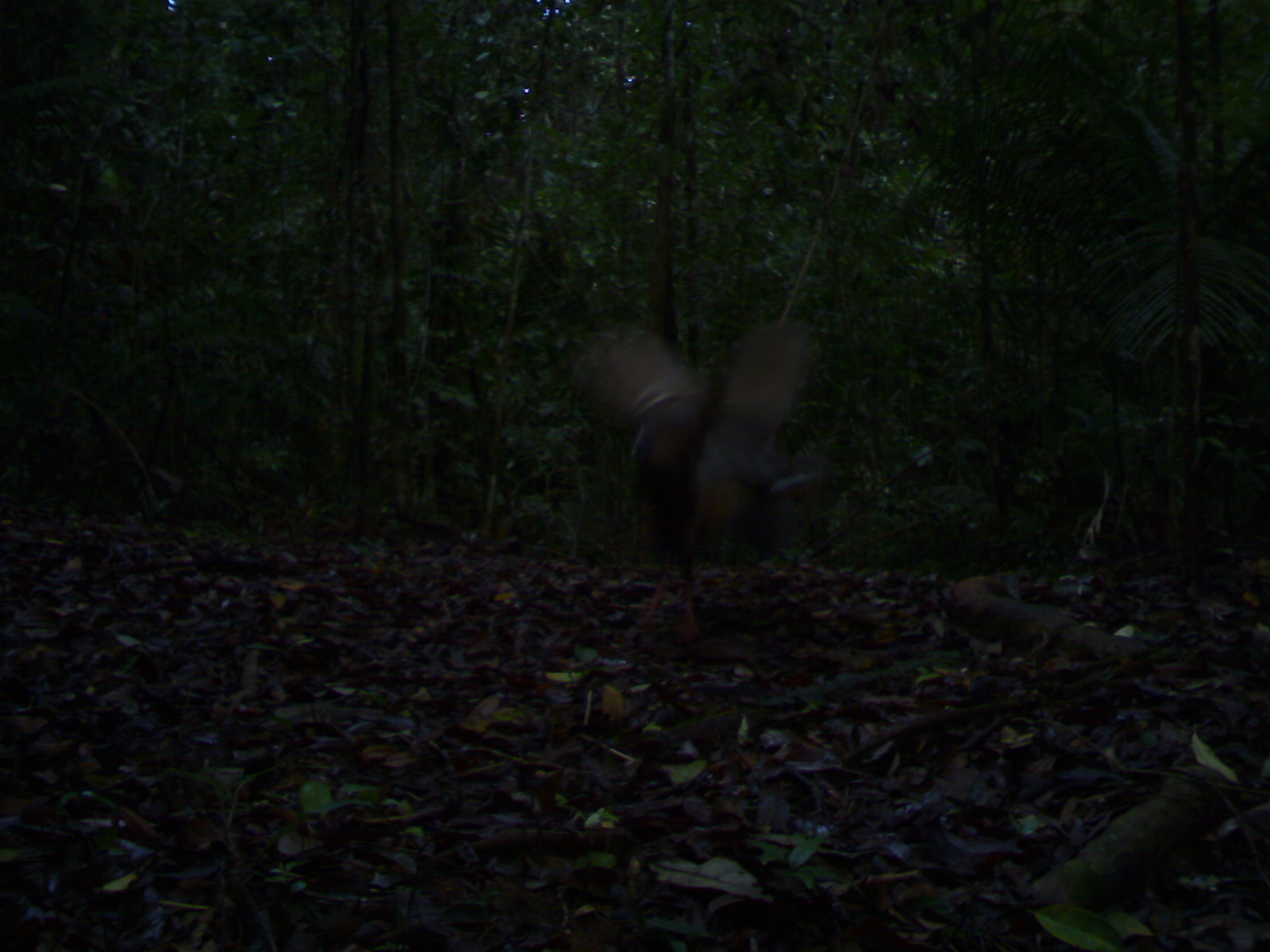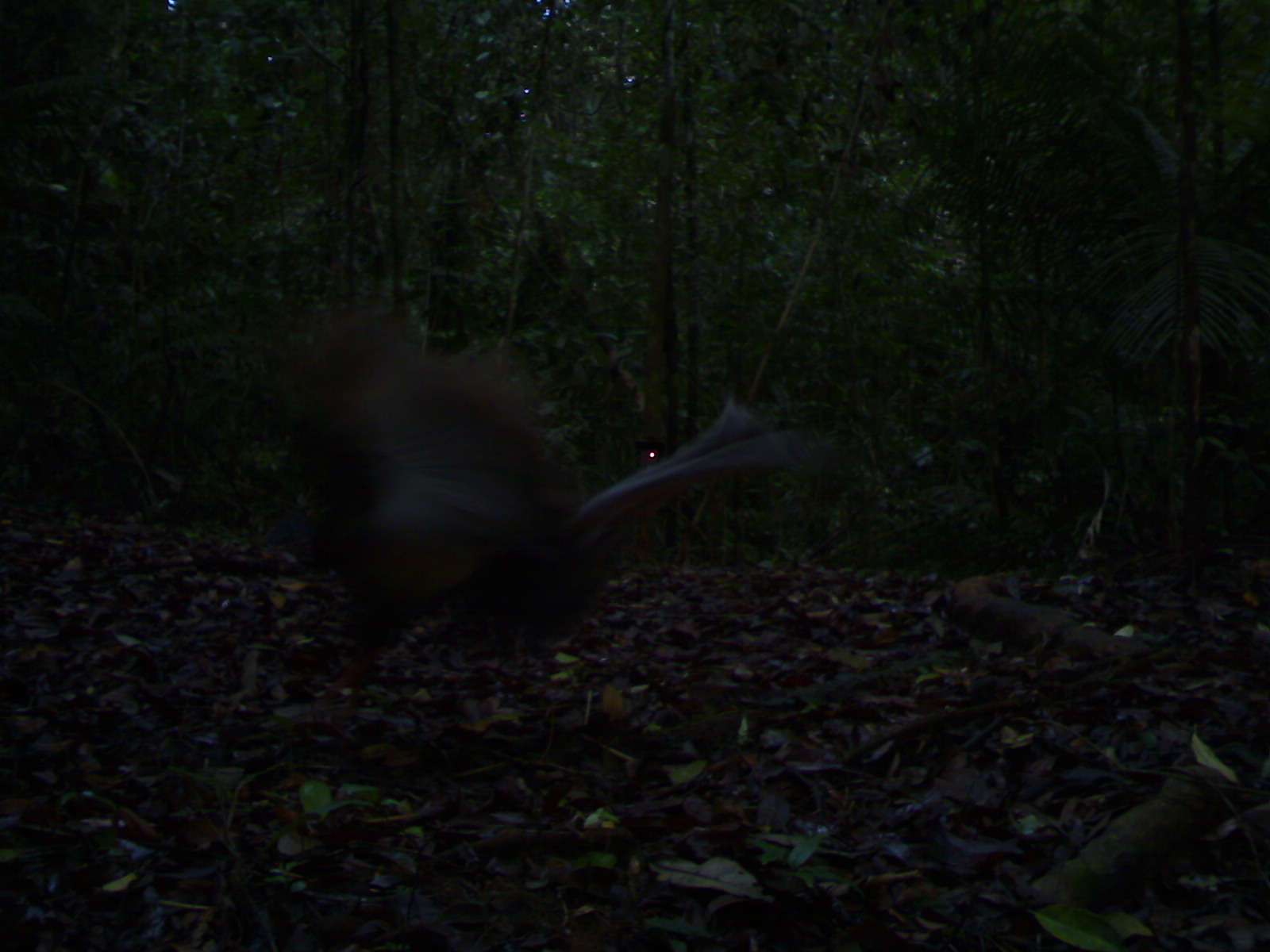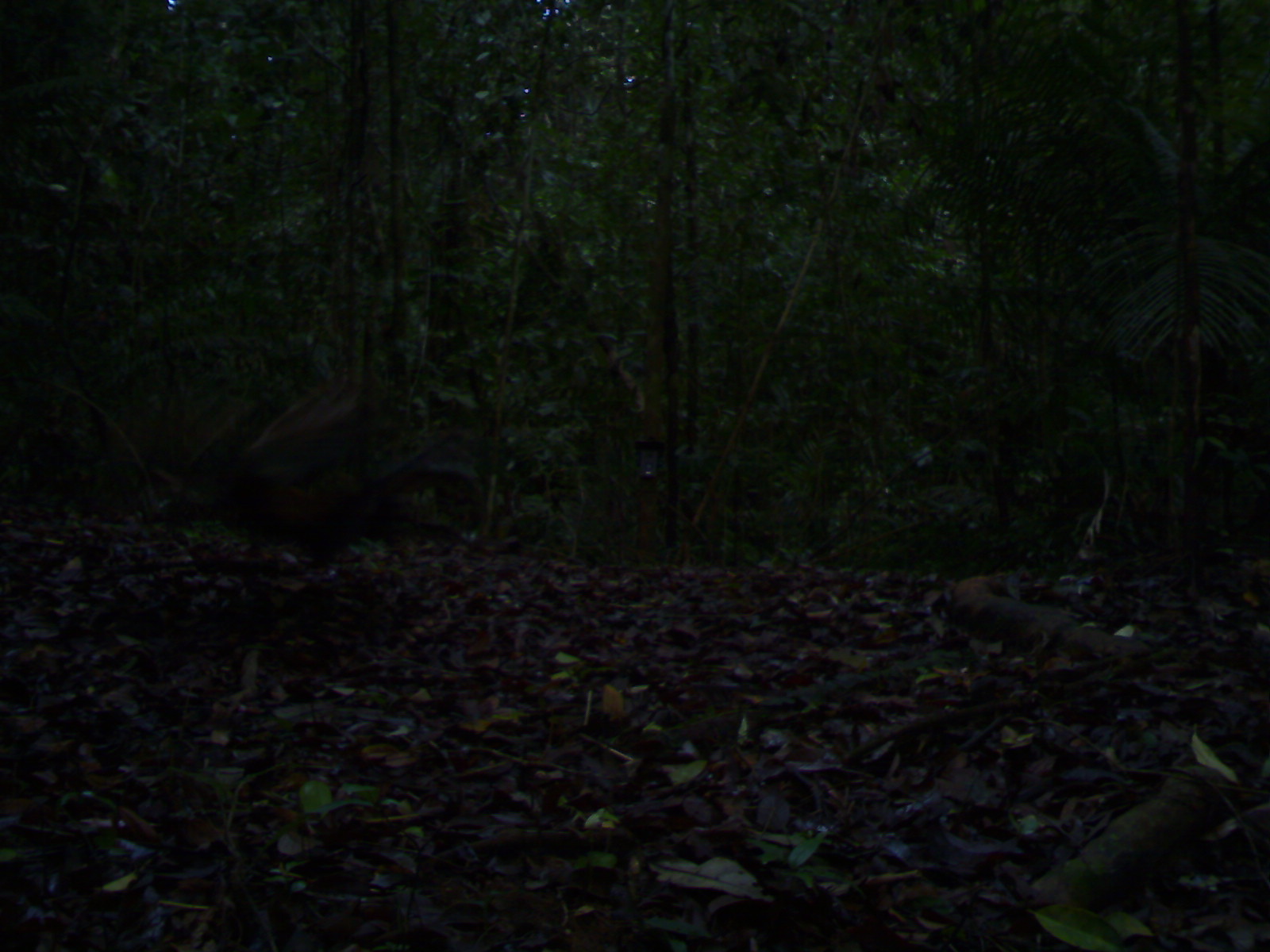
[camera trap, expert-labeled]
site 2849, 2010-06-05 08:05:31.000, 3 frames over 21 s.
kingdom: Animalia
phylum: Chordata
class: Aves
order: Galliformes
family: Phasianidae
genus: Argusianus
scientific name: Argusianus argus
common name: great argus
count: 1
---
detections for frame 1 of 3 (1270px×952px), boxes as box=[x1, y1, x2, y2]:
argusianus argus: box=[573, 314, 835, 633]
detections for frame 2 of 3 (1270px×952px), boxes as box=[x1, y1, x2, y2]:
argusianus argus: box=[265, 297, 814, 725]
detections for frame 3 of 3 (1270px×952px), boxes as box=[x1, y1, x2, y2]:
argusianus argus: box=[153, 381, 482, 556]